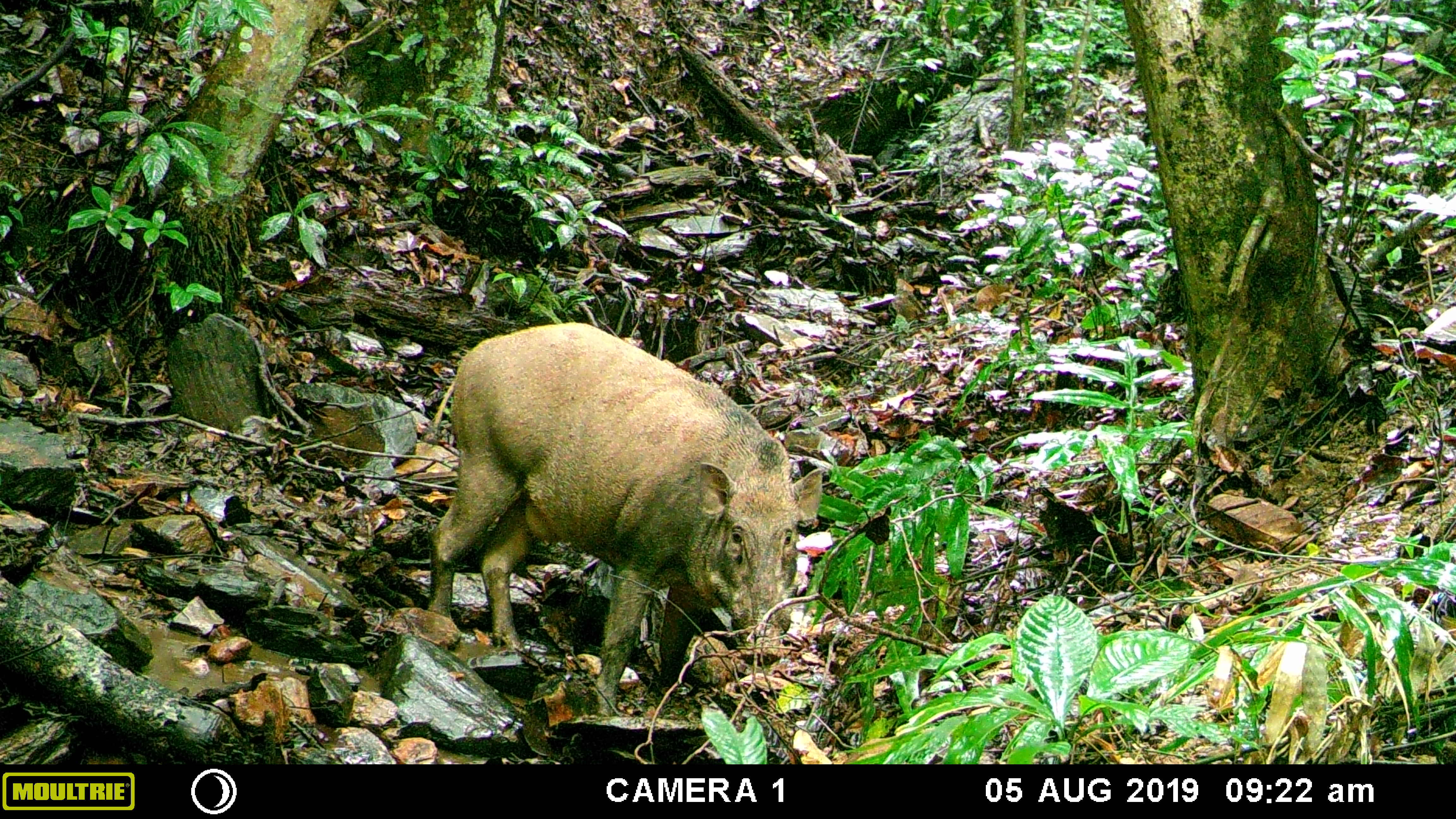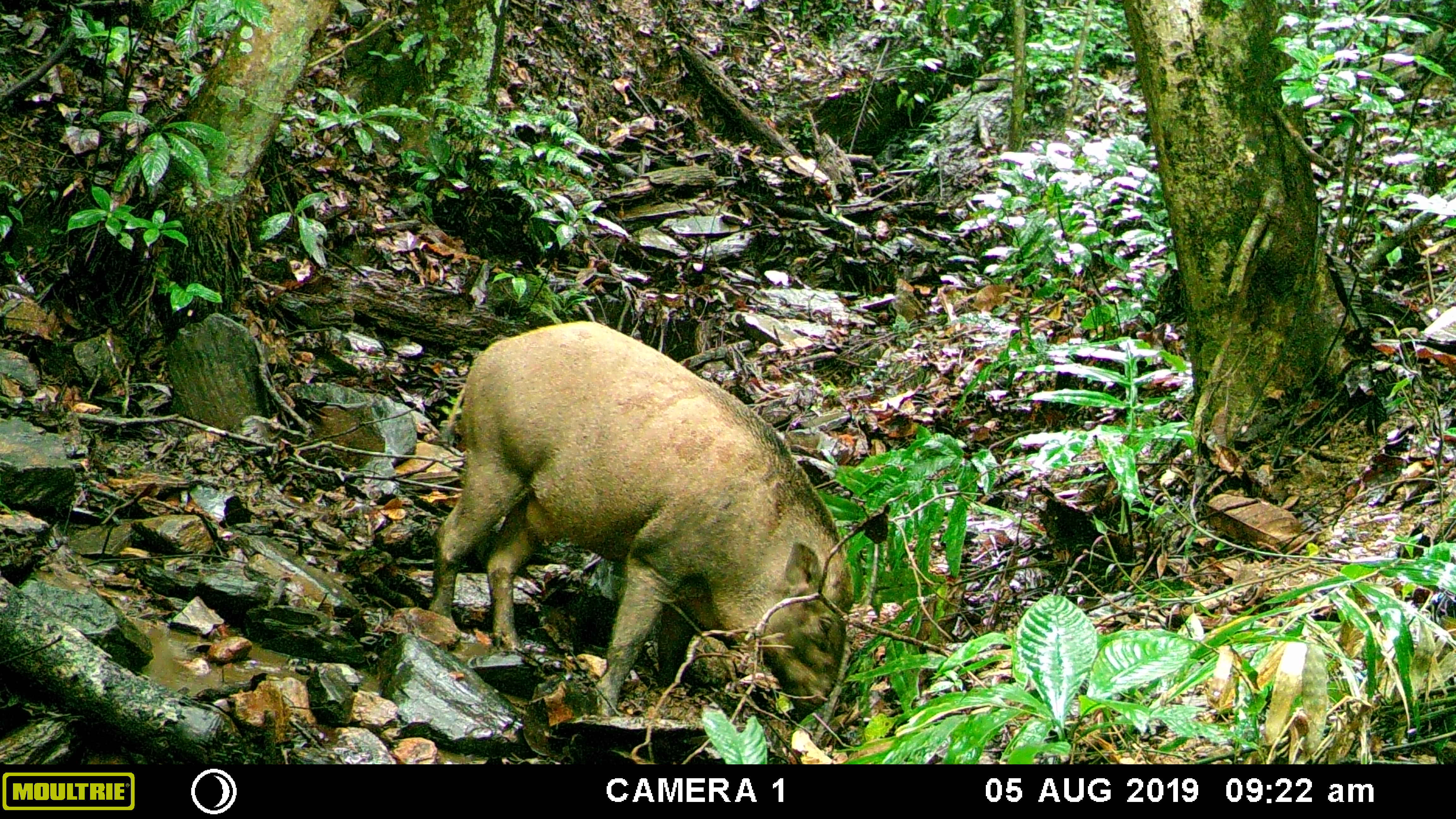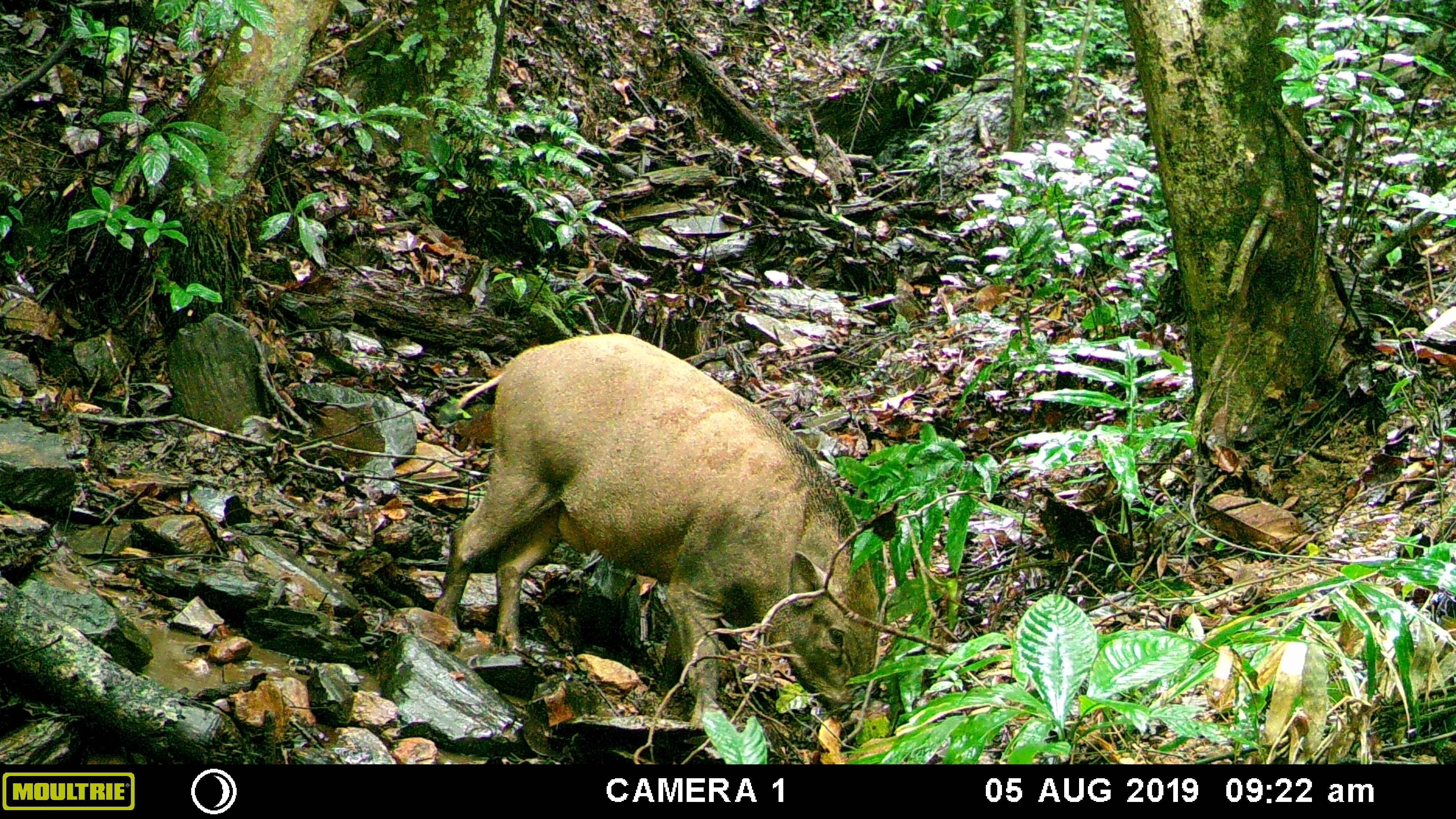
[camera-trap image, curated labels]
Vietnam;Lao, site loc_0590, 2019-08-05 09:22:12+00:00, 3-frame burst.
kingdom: Animalia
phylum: Chordata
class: Mammalia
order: Artiodactyla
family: Suidae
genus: Sus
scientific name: Sus scrofa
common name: eurasian wild pig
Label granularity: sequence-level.